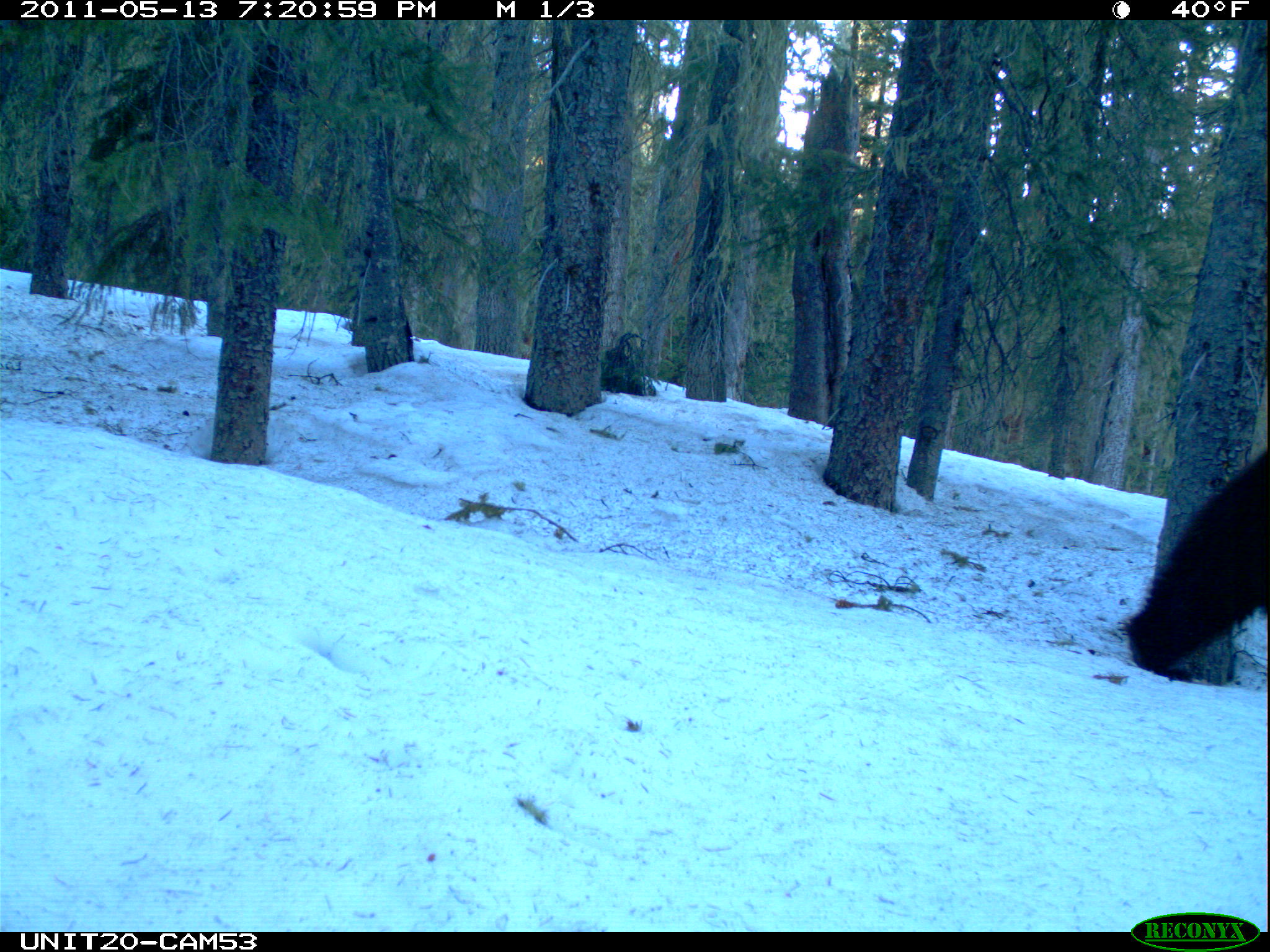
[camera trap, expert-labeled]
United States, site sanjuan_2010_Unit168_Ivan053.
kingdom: Animalia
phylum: Chordata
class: Mammalia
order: Carnivora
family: Ursidae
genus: Ursus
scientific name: Ursus americanus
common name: american black bear